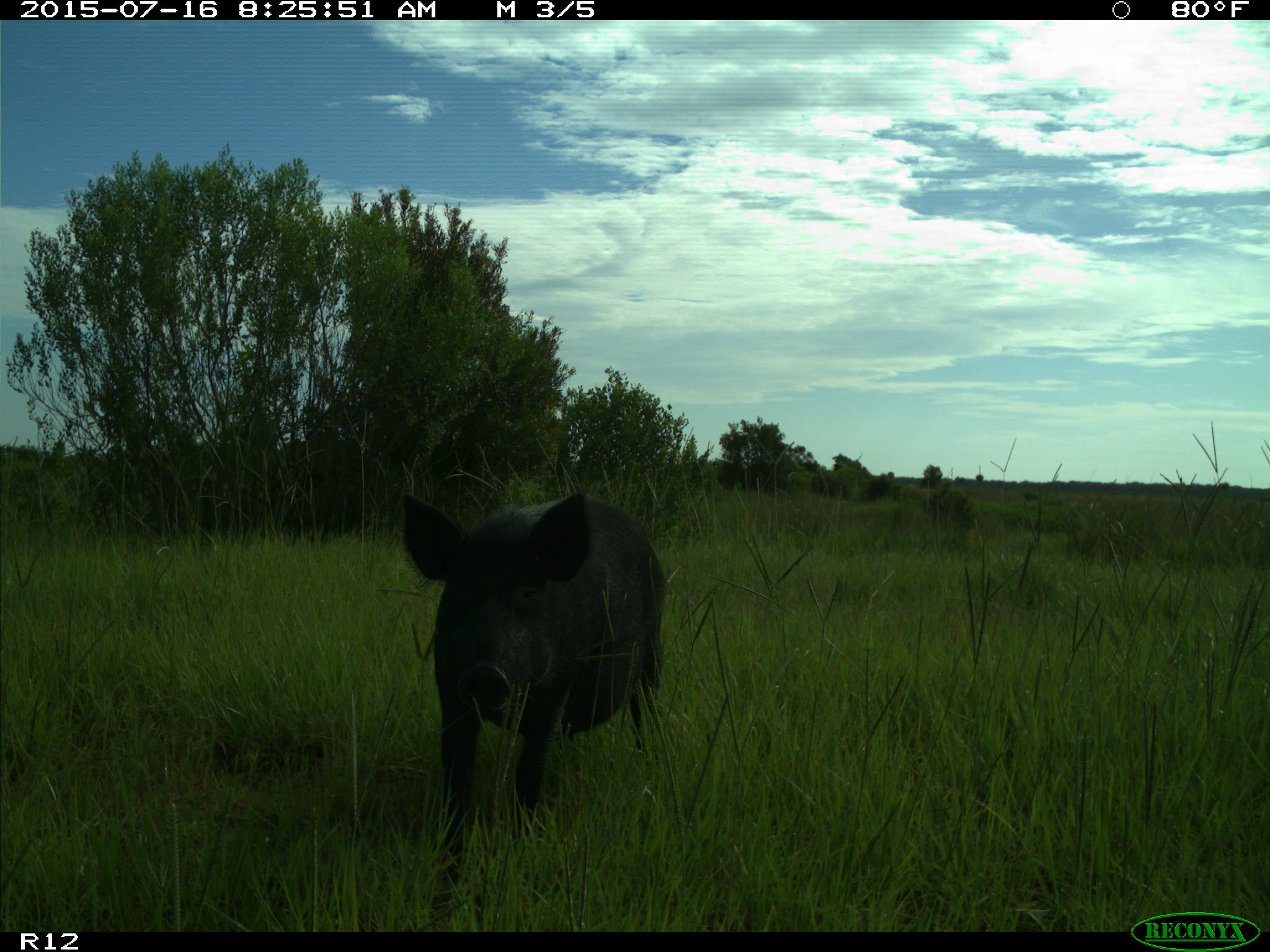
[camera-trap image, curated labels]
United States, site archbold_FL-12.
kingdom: Animalia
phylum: Chordata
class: Mammalia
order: Artiodactyla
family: Suidae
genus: Sus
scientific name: Sus scrofa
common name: wild boar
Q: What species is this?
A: Sus scrofa (wild boar).